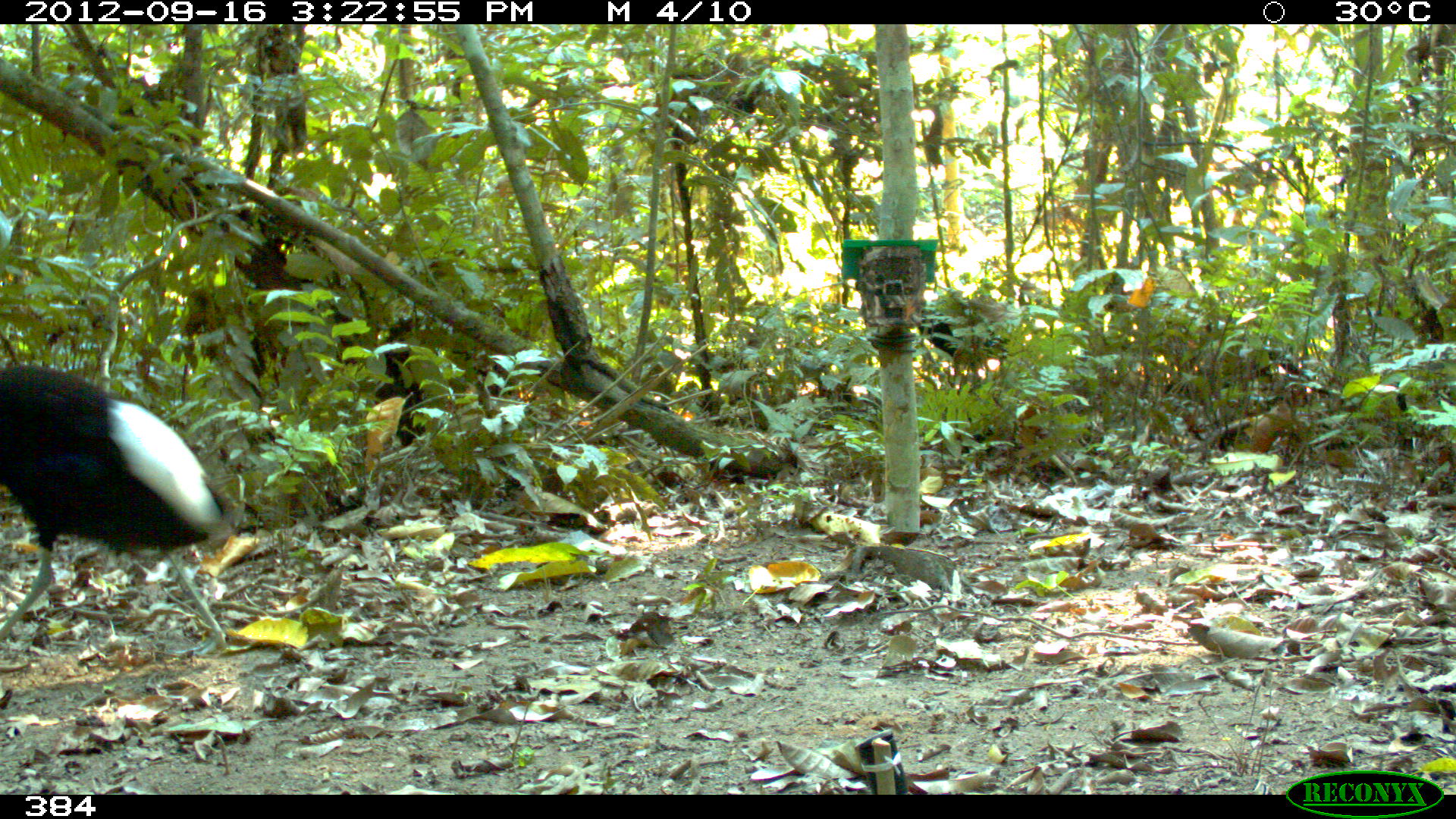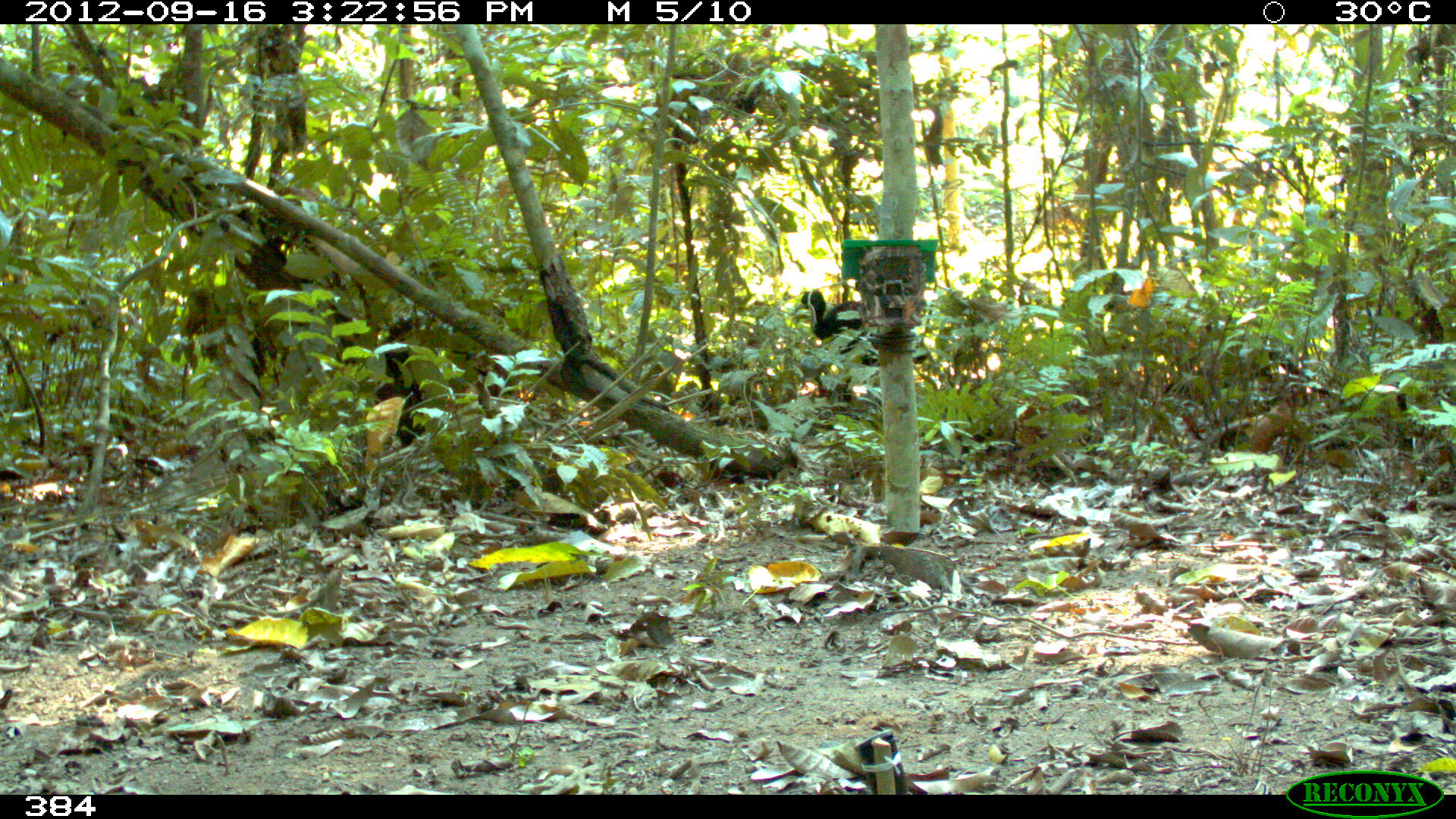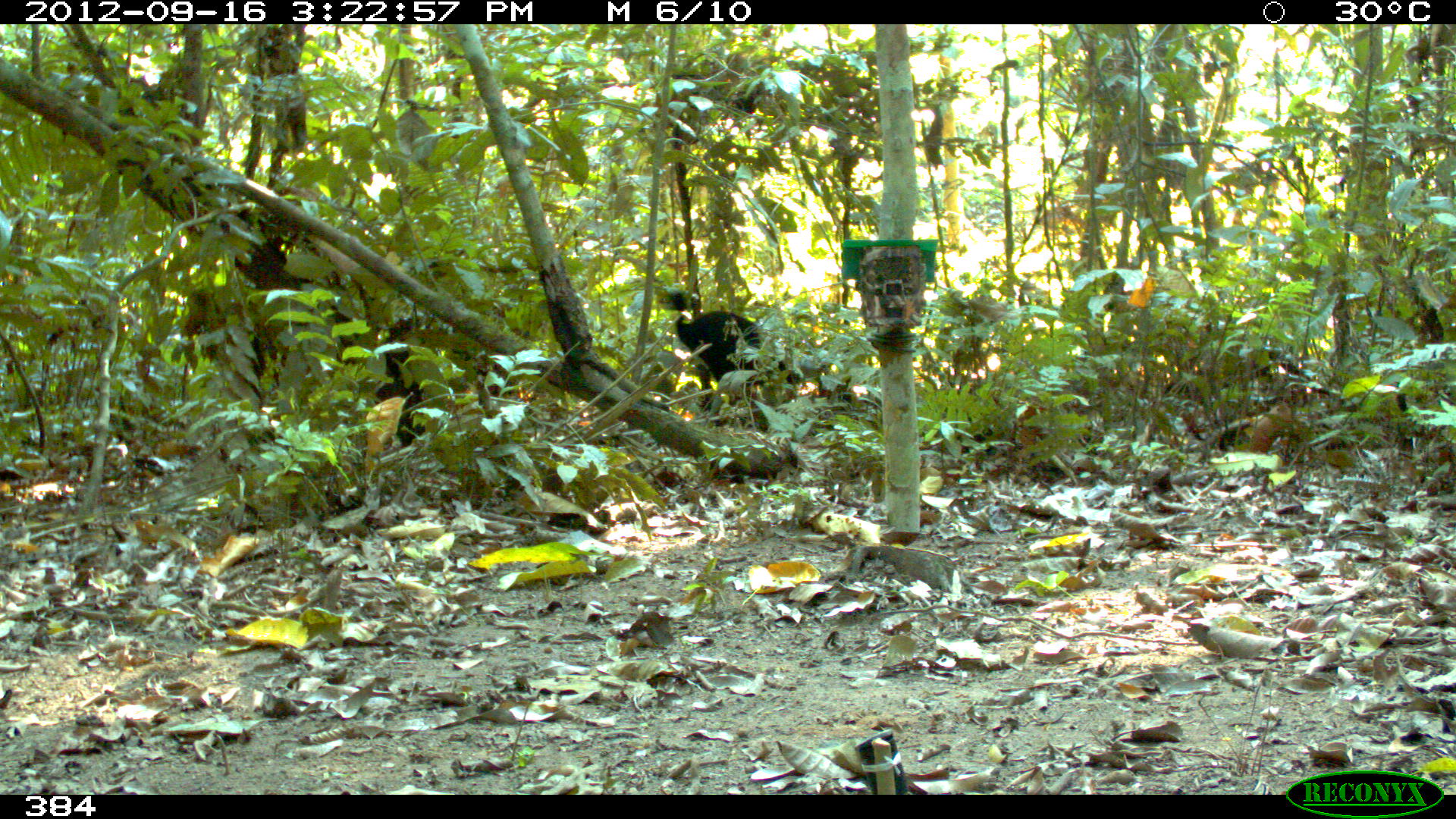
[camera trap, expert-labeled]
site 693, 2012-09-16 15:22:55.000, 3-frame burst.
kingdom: Animalia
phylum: Chordata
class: Aves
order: Gruiformes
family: Psophiidae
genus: Psophia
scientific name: Psophia leucoptera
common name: pale-winged trumpeter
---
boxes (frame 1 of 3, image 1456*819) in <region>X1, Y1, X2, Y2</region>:
psophia leucoptera: <region>0, 362, 233, 658</region>; <region>914, 299, 1013, 382</region>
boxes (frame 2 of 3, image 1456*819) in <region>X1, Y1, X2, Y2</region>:
psophia leucoptera: <region>789, 288, 929, 371</region>